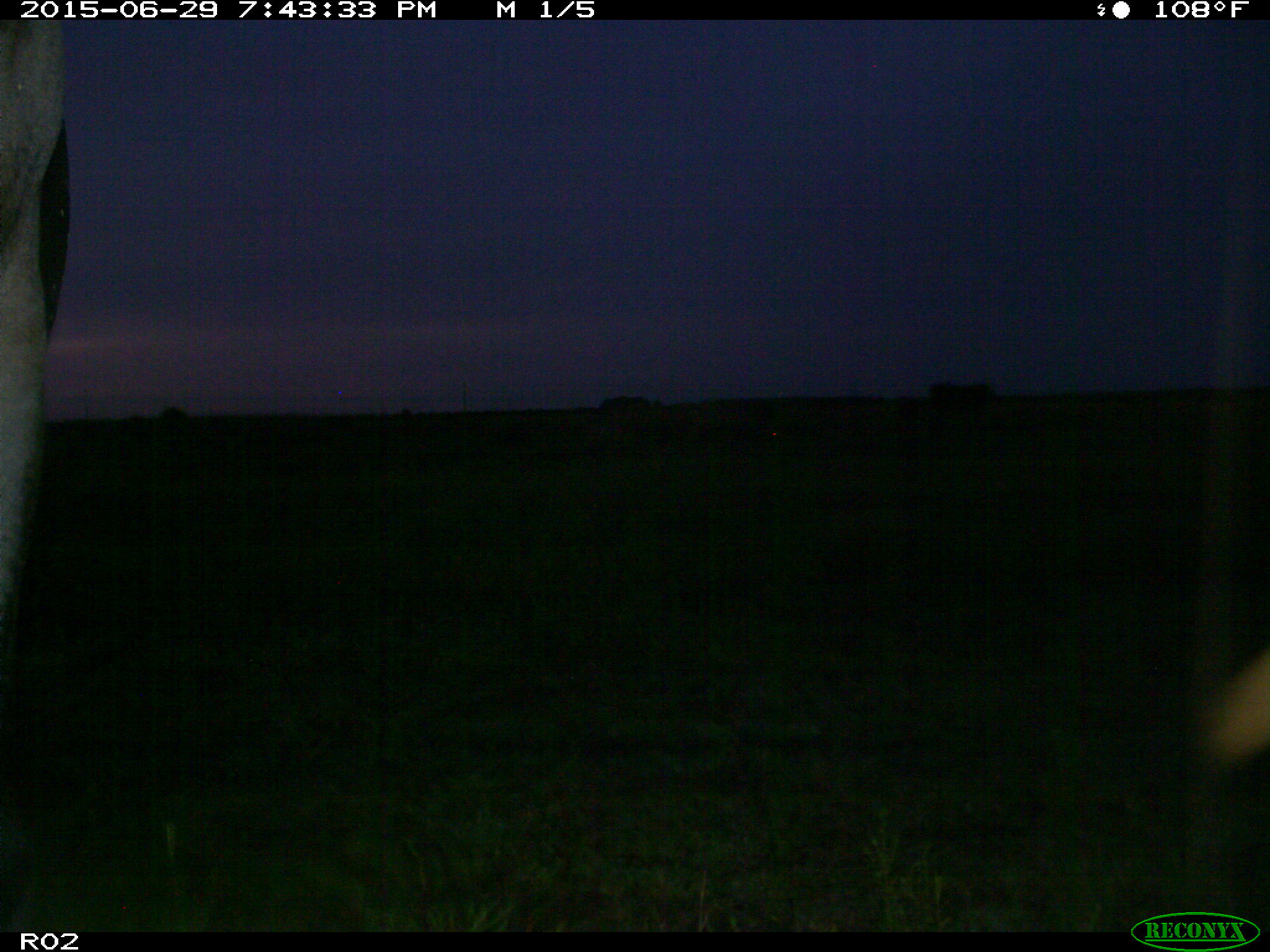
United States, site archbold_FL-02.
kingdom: Animalia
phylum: Chordata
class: Mammalia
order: Artiodactyla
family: Bovidae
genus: Bos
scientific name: Bos taurus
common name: domestic cow